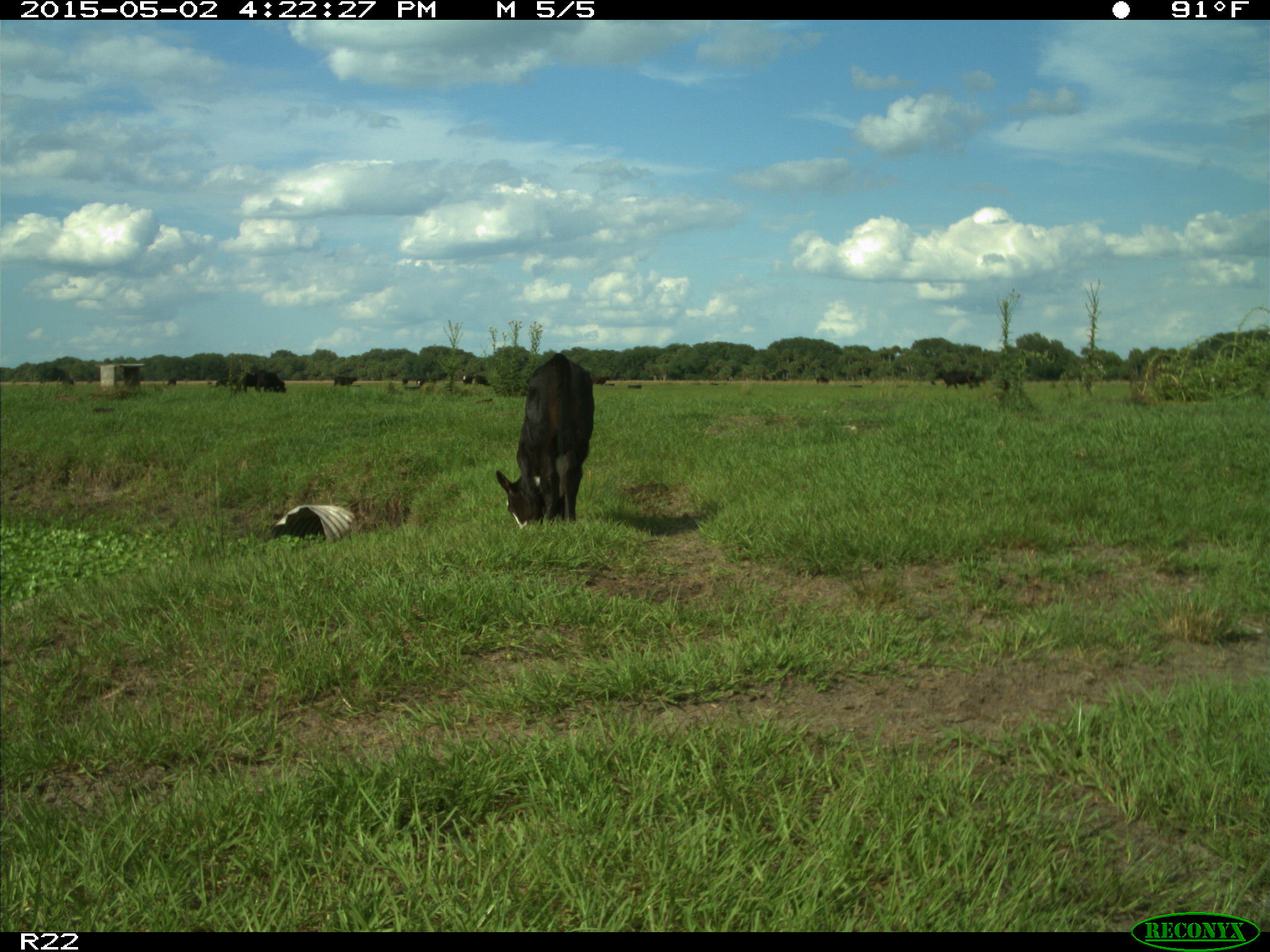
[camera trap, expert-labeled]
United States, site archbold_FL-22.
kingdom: Animalia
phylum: Chordata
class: Mammalia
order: Artiodactyla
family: Bovidae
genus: Bos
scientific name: Bos taurus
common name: domestic cow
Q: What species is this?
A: Bos taurus (domestic cow).